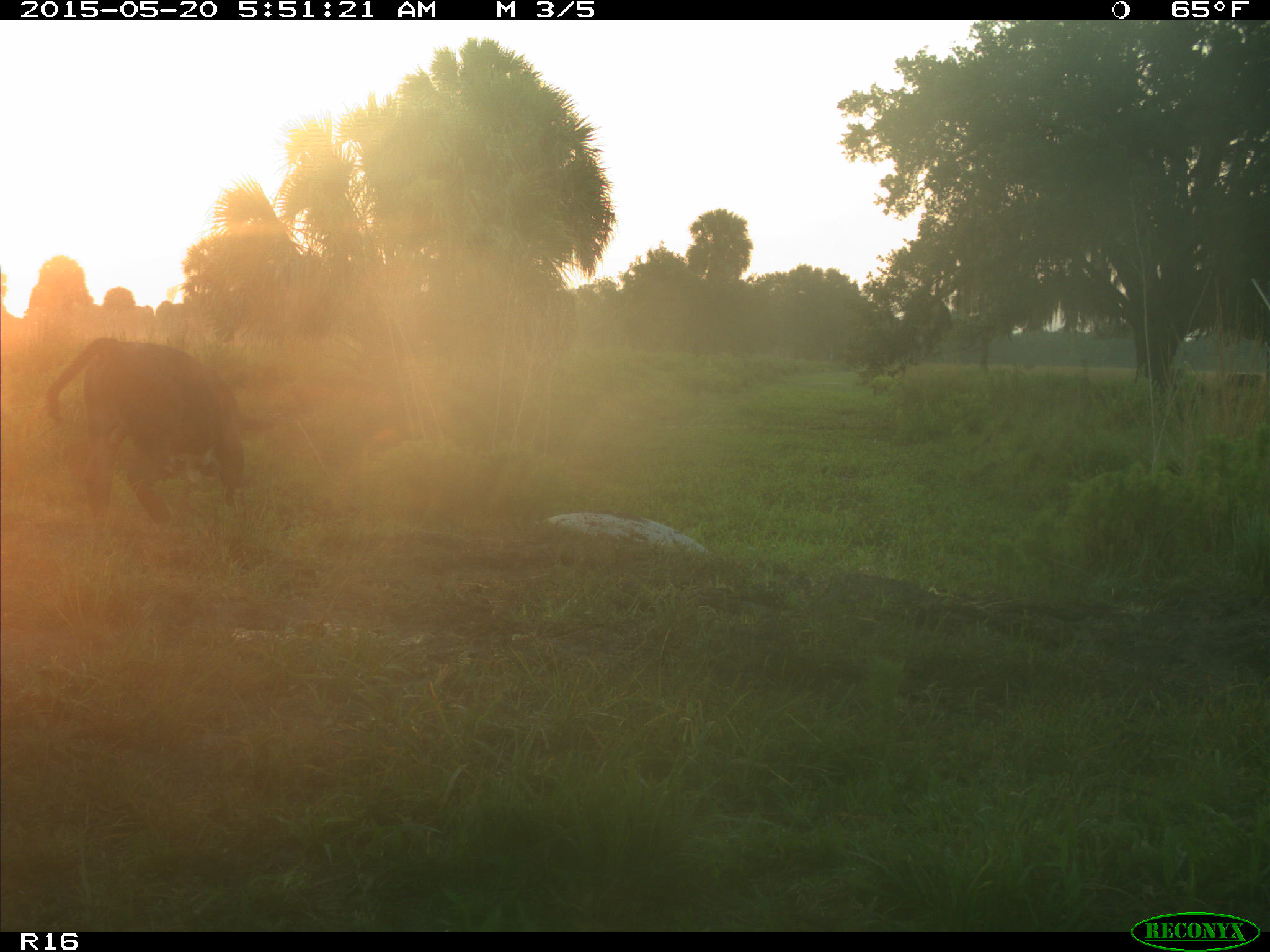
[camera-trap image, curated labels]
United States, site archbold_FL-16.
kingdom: Animalia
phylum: Chordata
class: Mammalia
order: Artiodactyla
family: Bovidae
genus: Bos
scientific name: Bos taurus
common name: domestic cow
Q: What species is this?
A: Bos taurus (domestic cow).